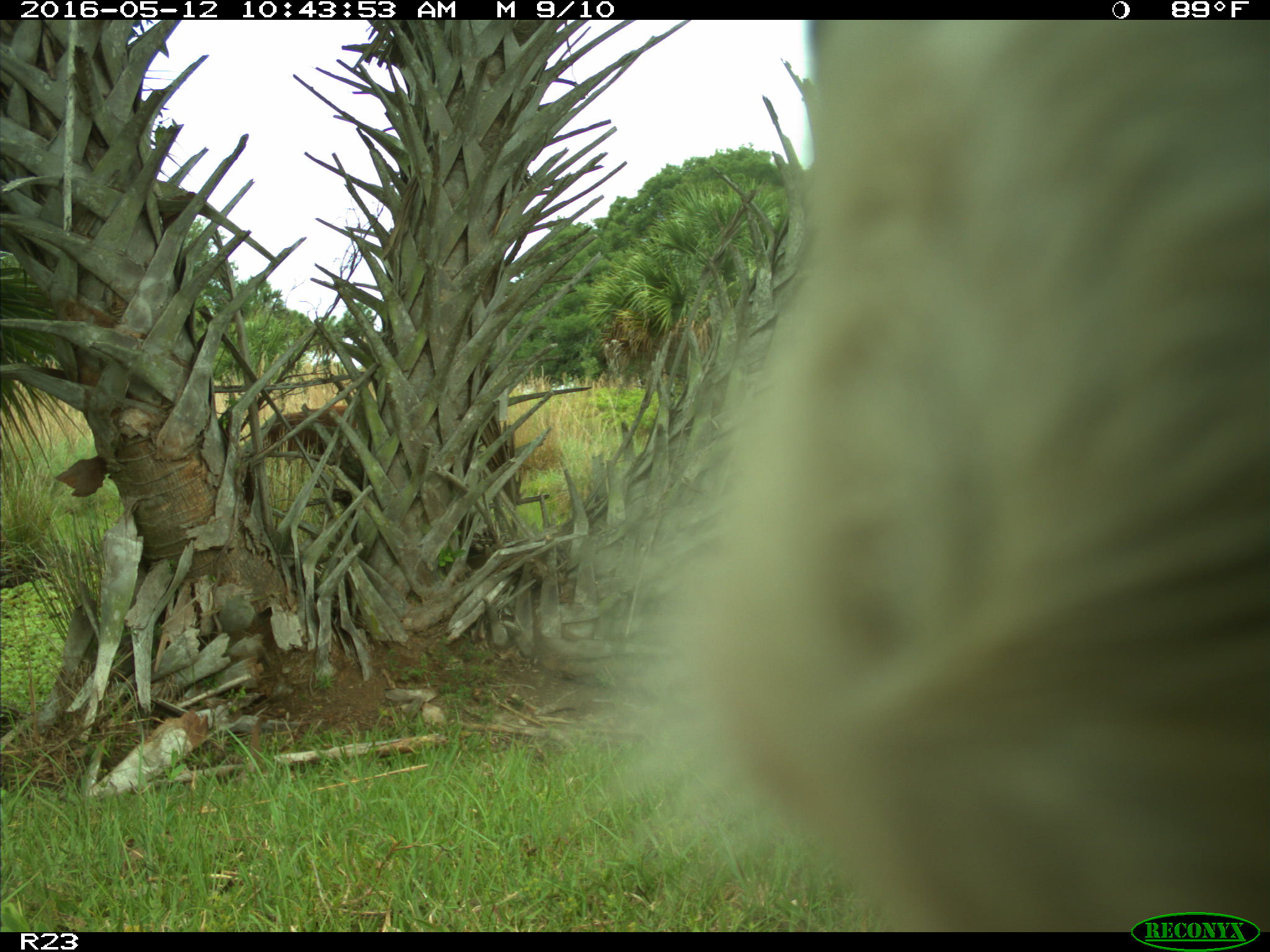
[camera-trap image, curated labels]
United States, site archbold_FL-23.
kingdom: Animalia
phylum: Chordata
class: Mammalia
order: Artiodactyla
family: Bovidae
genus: Bos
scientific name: Bos taurus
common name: domestic cow